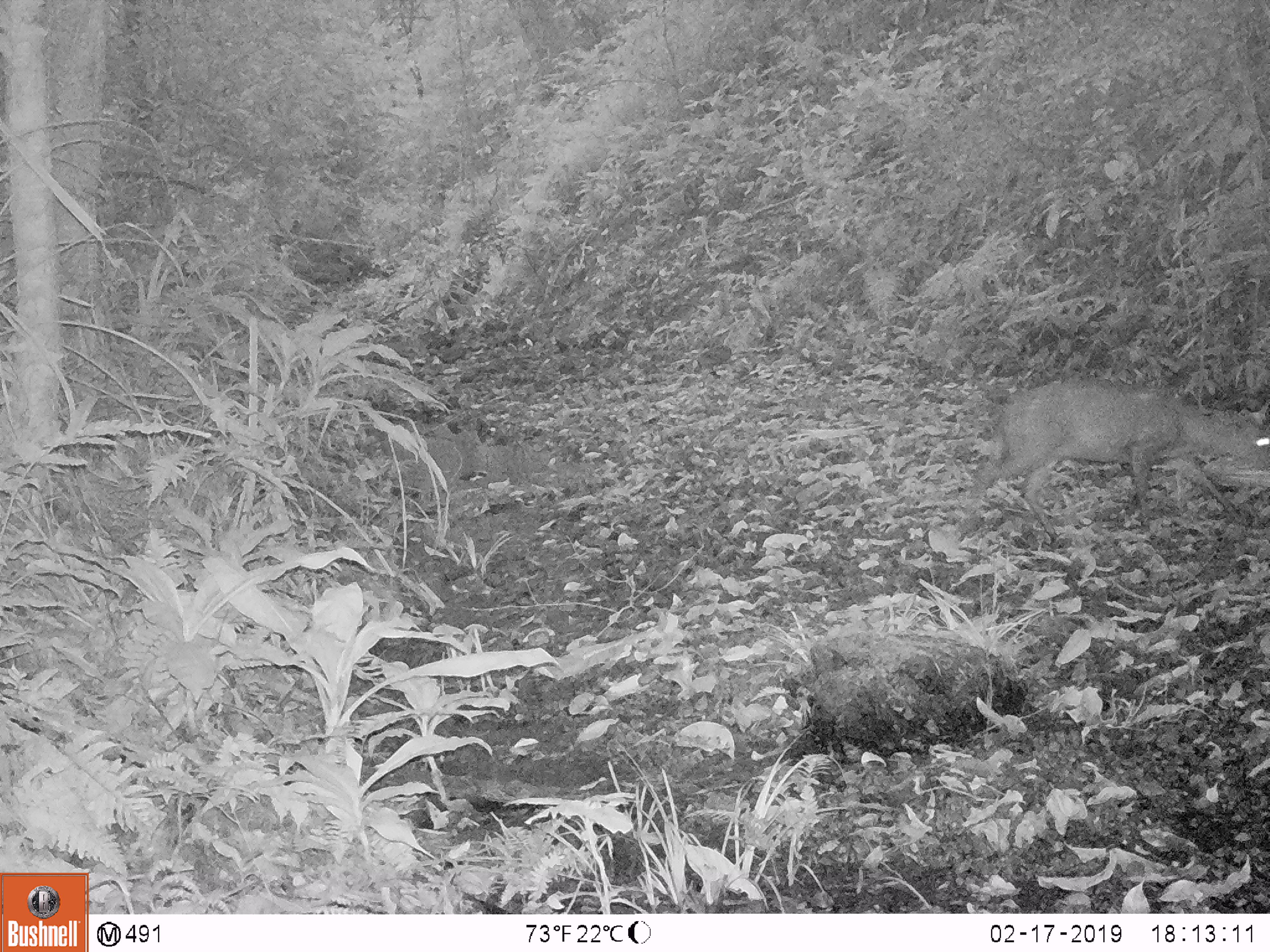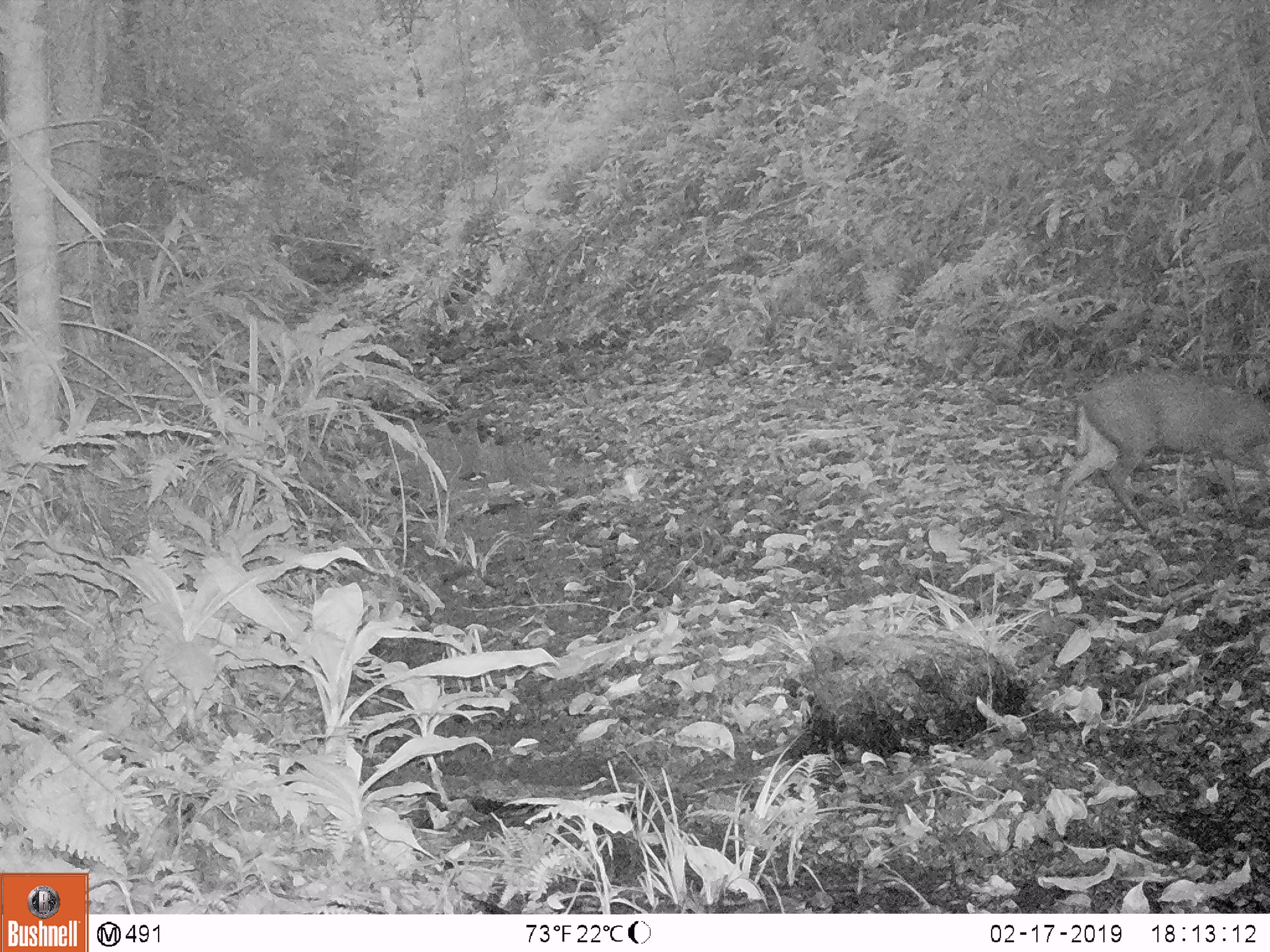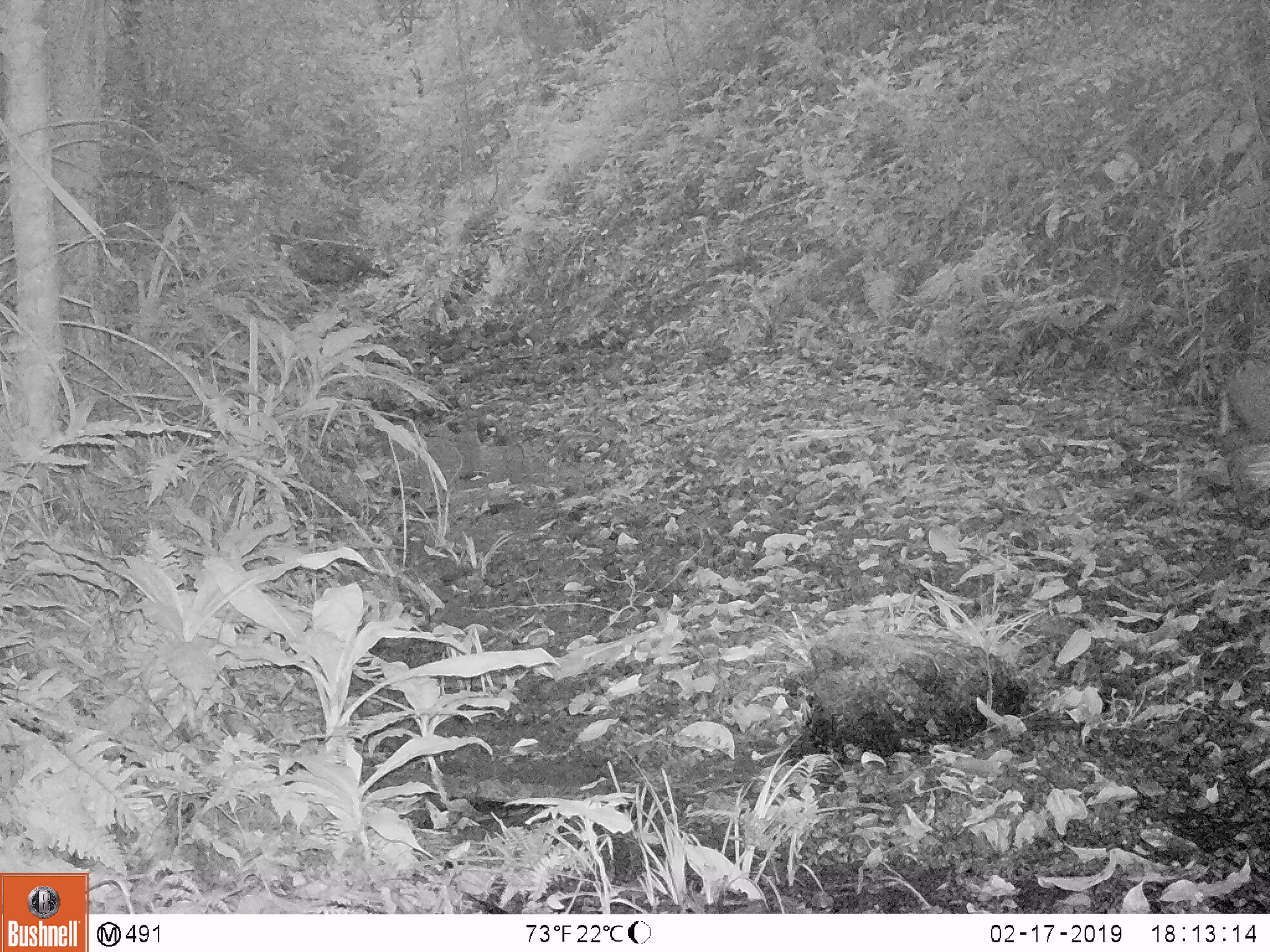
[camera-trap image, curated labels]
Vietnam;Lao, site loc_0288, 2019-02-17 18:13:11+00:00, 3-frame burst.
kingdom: Animalia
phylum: Chordata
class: Mammalia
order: Artiodactyla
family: Cervidae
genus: Muntiacus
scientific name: Muntiacus rooseveltorum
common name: roosevelt's muntjac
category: roosevelts muntjac group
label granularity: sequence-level